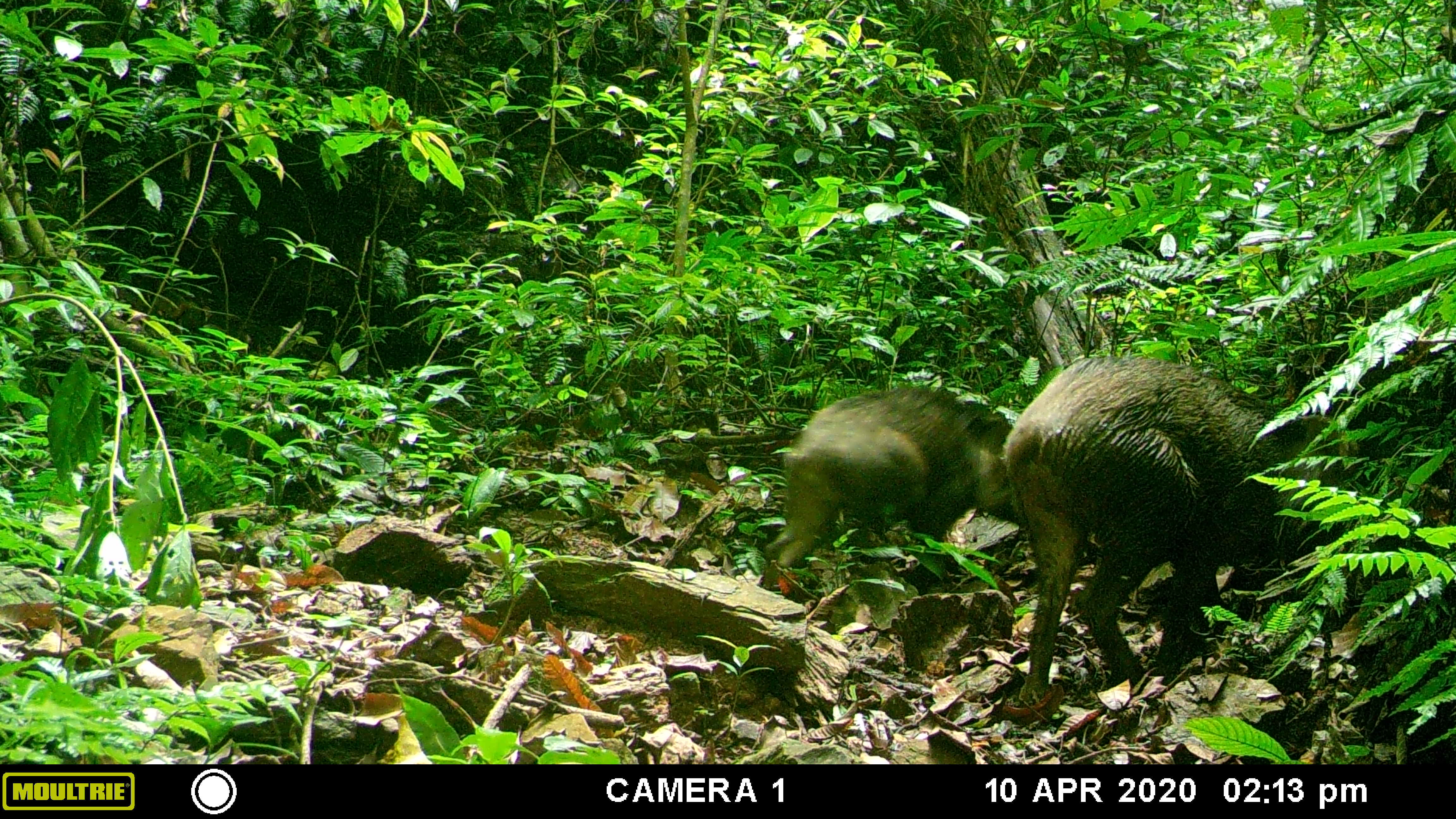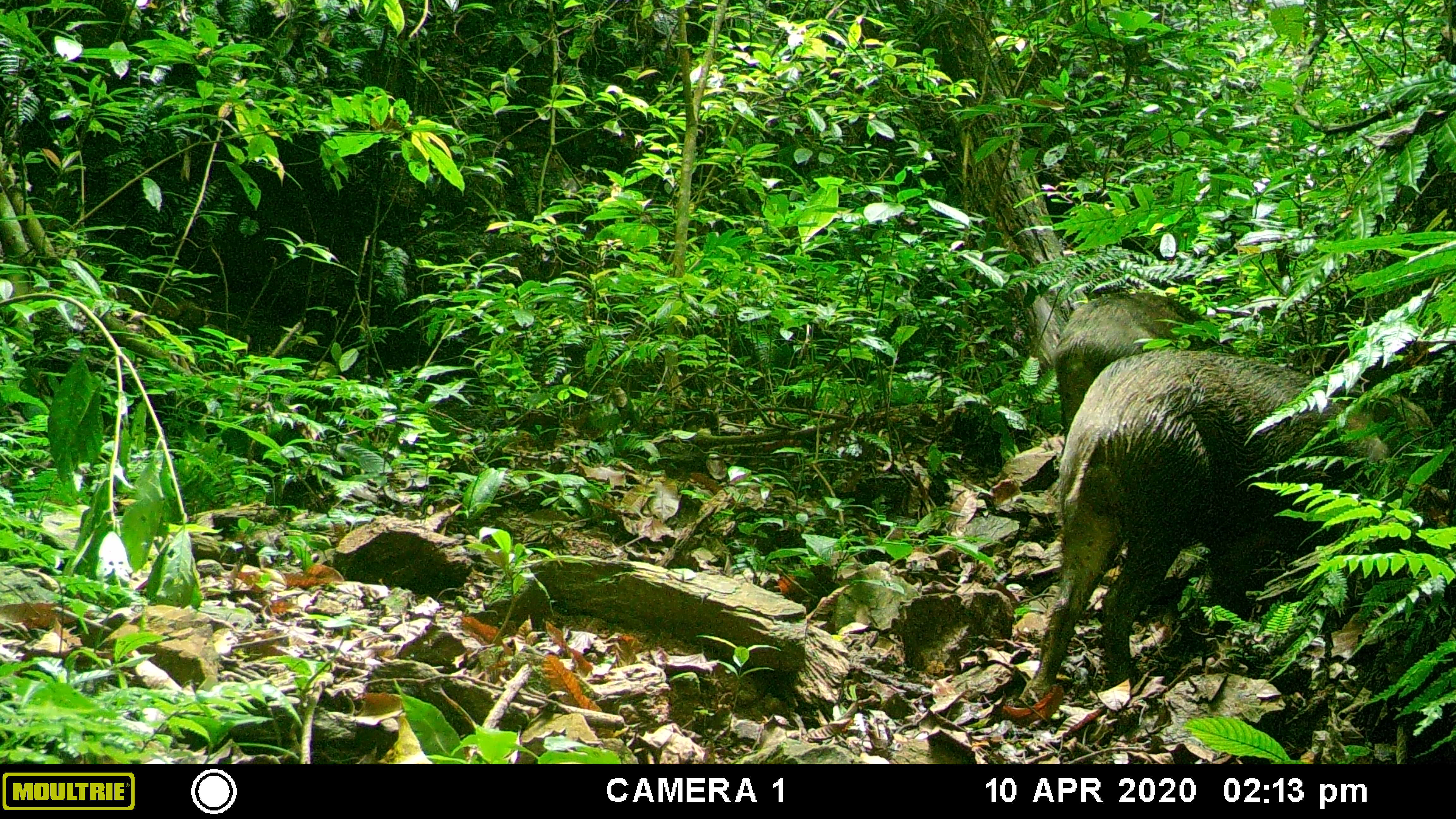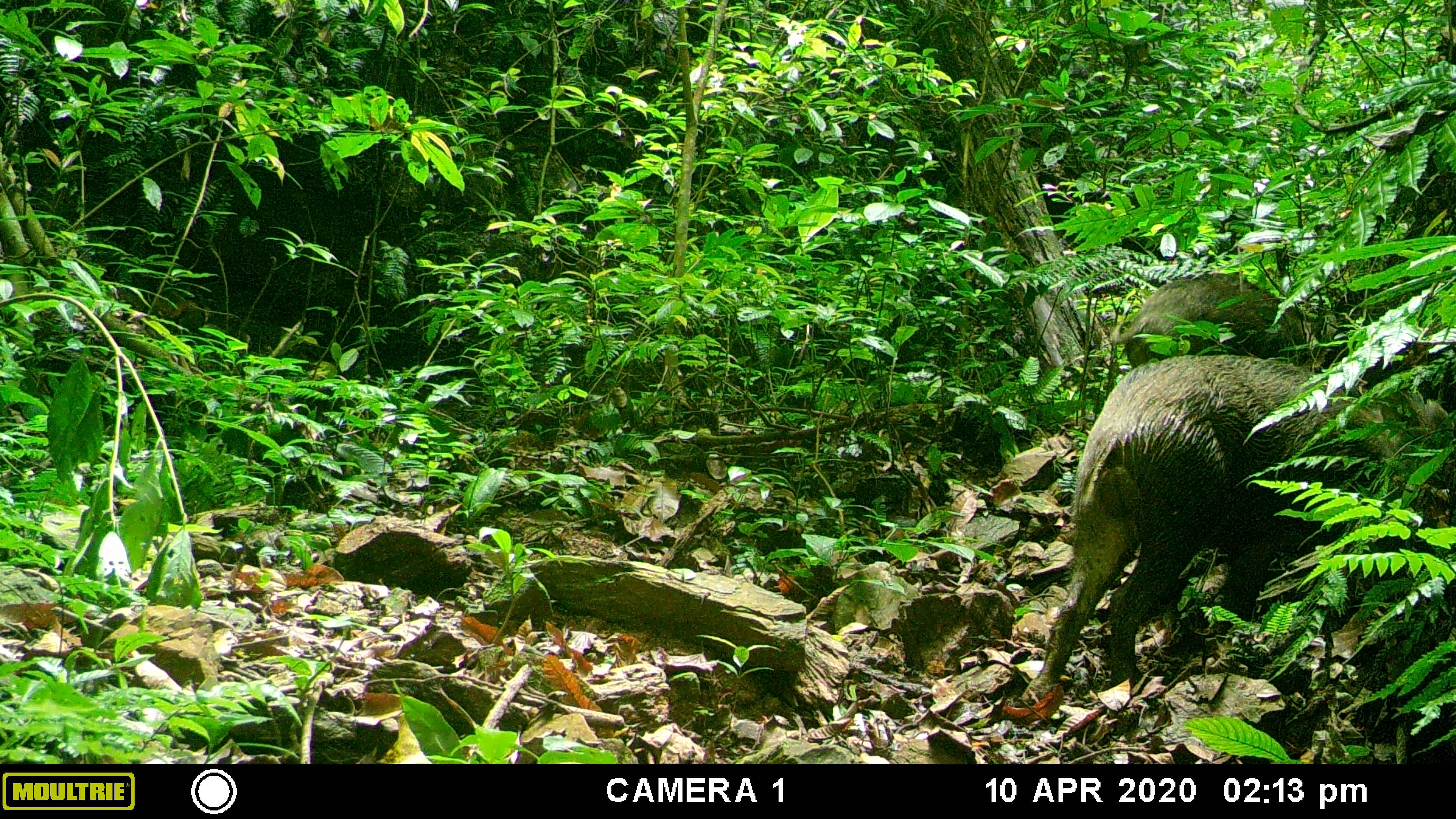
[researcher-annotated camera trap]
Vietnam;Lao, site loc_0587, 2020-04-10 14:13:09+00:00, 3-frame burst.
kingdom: Animalia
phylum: Chordata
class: Mammalia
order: Artiodactyla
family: Suidae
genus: Sus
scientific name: Sus scrofa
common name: eurasian wild pig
Eurasian wild pig (Sus scrofa). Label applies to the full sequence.